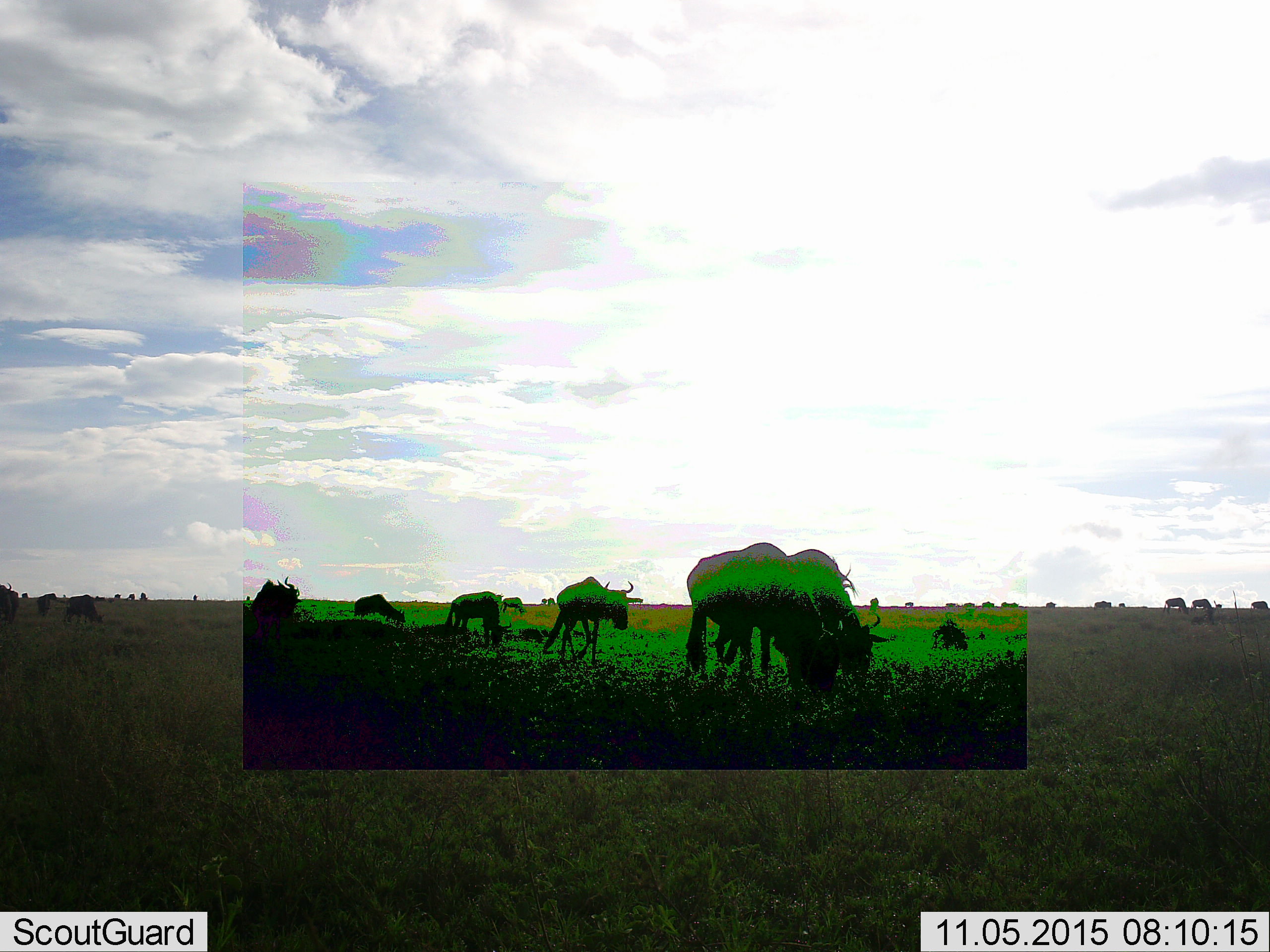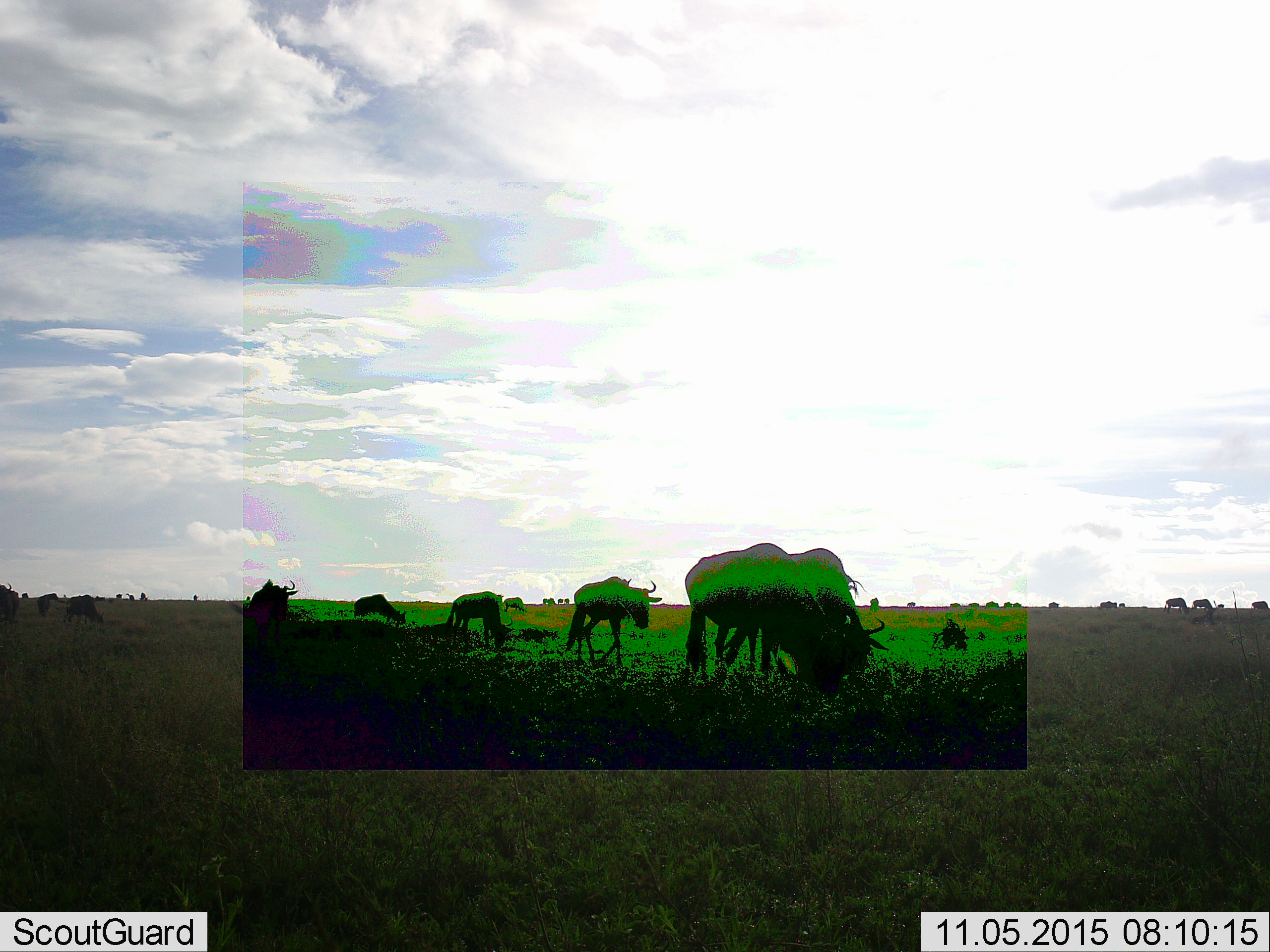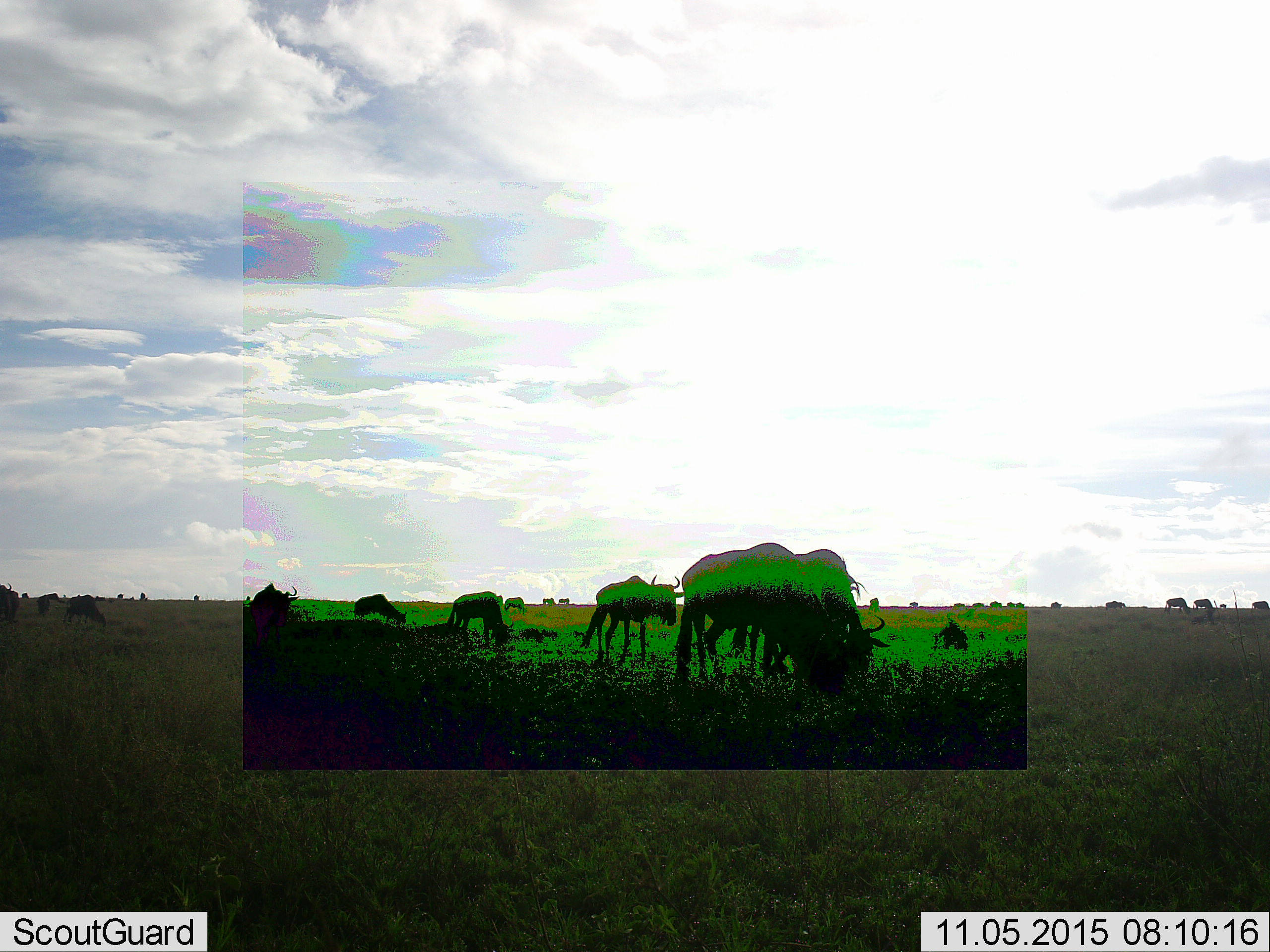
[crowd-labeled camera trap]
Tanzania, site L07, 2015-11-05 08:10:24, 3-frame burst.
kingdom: Animalia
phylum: Chordata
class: Mammalia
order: Artiodactyla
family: Bovidae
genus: Connochaetes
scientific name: Connochaetes taurinus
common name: blue wildebeest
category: wildebeest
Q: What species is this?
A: Wildebeest (blue wildebeest) (Connochaetes taurinus).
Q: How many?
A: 11-50.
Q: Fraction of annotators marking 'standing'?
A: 44%.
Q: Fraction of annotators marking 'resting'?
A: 0%.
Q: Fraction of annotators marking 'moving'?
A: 56%.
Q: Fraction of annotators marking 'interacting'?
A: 0%.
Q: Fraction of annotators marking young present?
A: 0%.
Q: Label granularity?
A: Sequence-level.